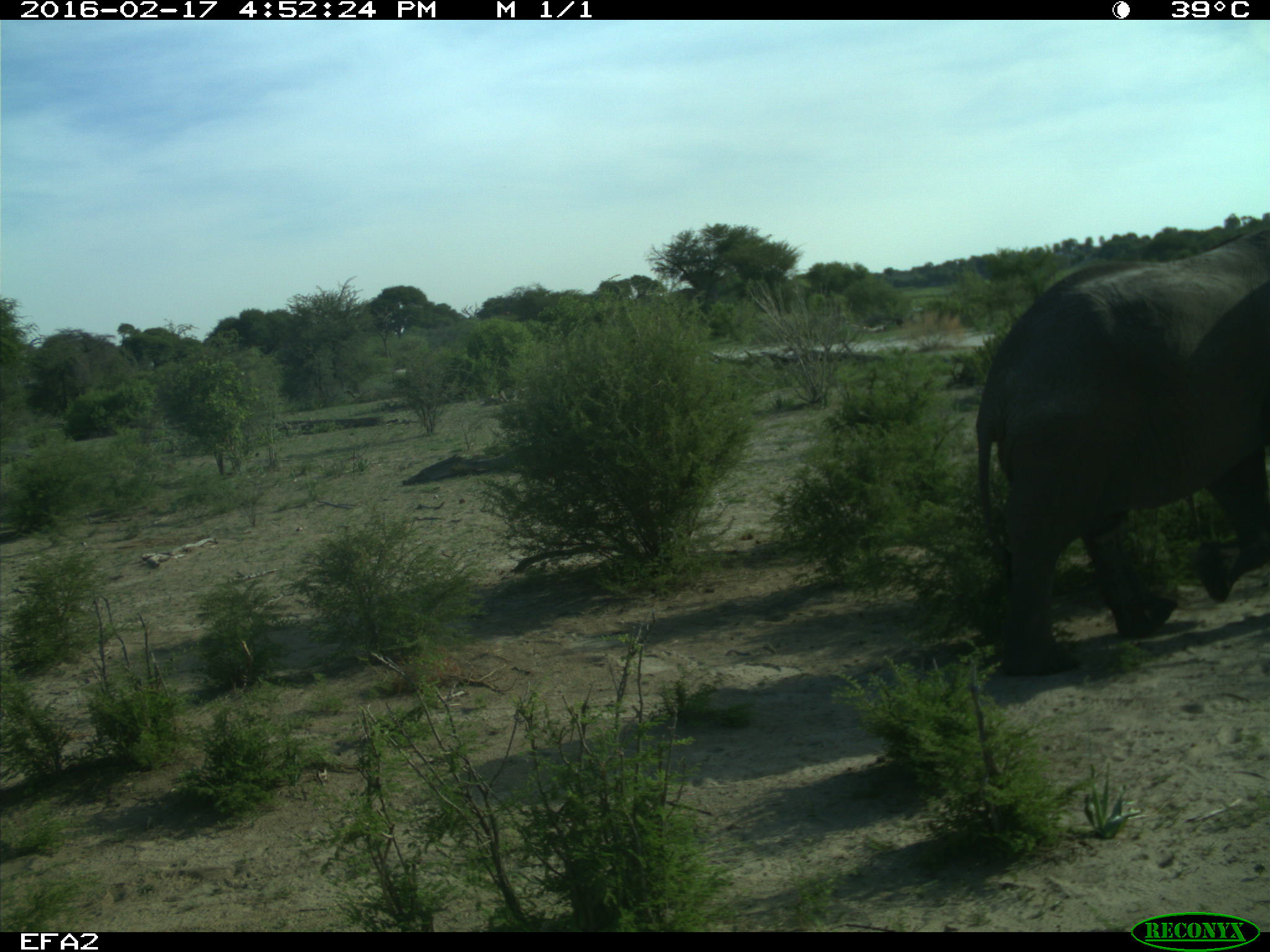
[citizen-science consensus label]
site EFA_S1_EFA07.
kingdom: Animalia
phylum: Chordata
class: Mammalia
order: Proboscidea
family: Elephantidae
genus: Loxodonta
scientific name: Loxodonta africana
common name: african bush elephant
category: elephant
Elephant (african bush elephant) (Loxodonta africana), count 1. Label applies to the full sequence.